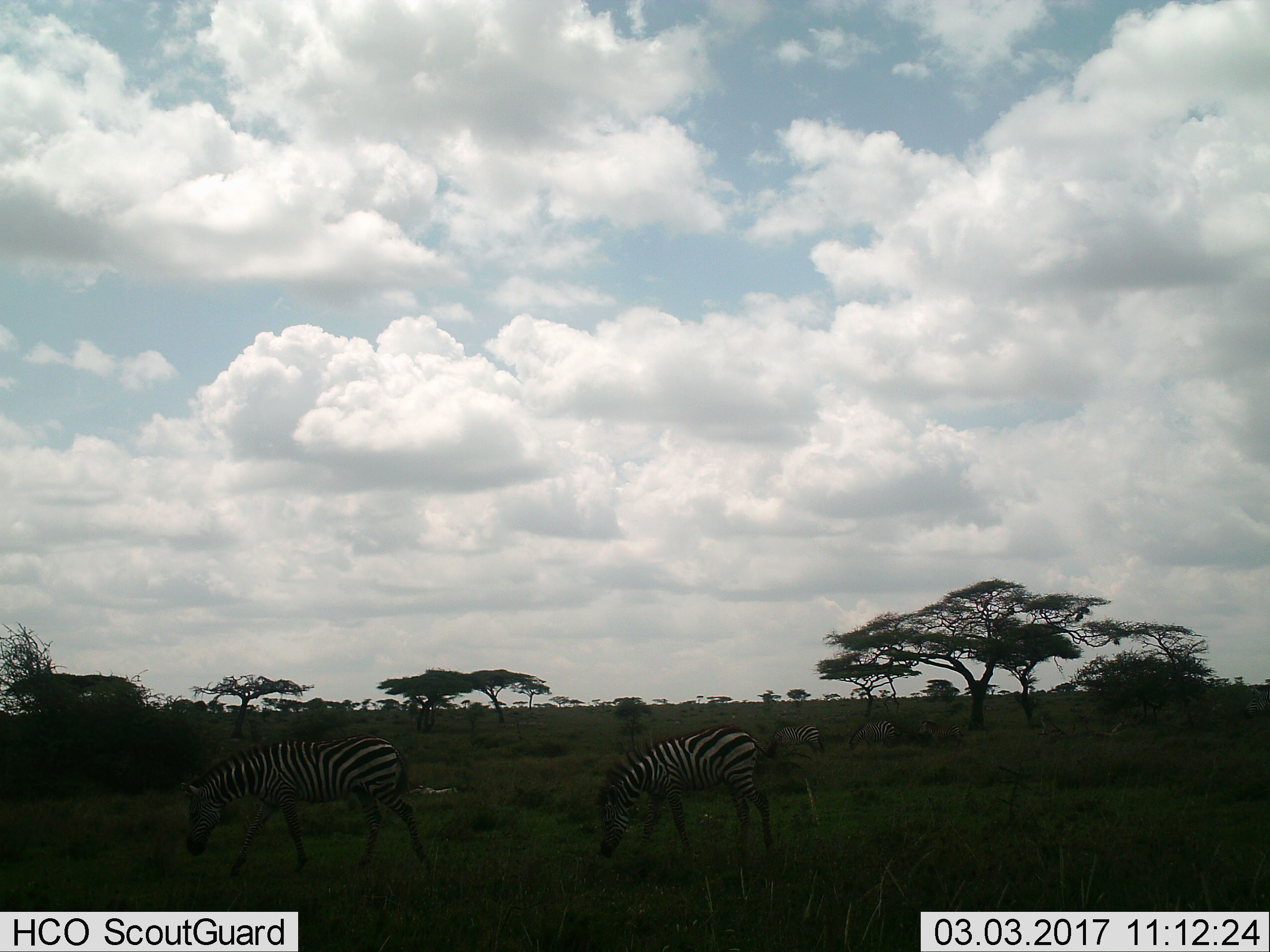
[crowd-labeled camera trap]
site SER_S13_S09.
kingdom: Animalia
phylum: Chordata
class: Mammalia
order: Perissodactyla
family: Equidae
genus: Equus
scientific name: Equus quagga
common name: plains zebra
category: zebraplains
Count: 4.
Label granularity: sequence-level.